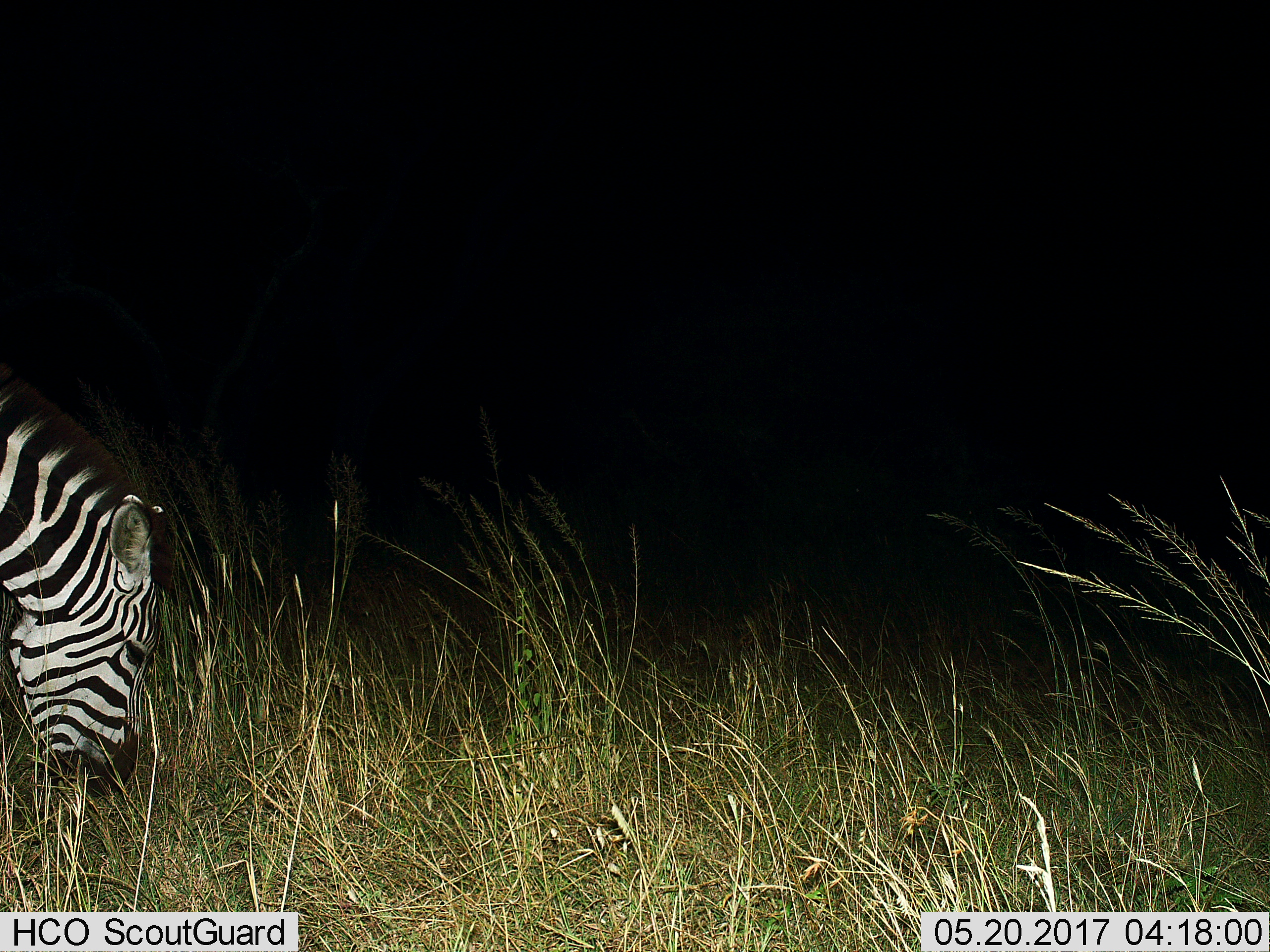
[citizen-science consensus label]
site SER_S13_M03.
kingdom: Animalia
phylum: Chordata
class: Mammalia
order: Perissodactyla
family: Equidae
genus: Equus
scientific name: Equus quagga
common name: plains zebra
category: zebraplains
Zebraplains (plains zebra) (Equus quagga), count 1. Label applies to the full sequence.